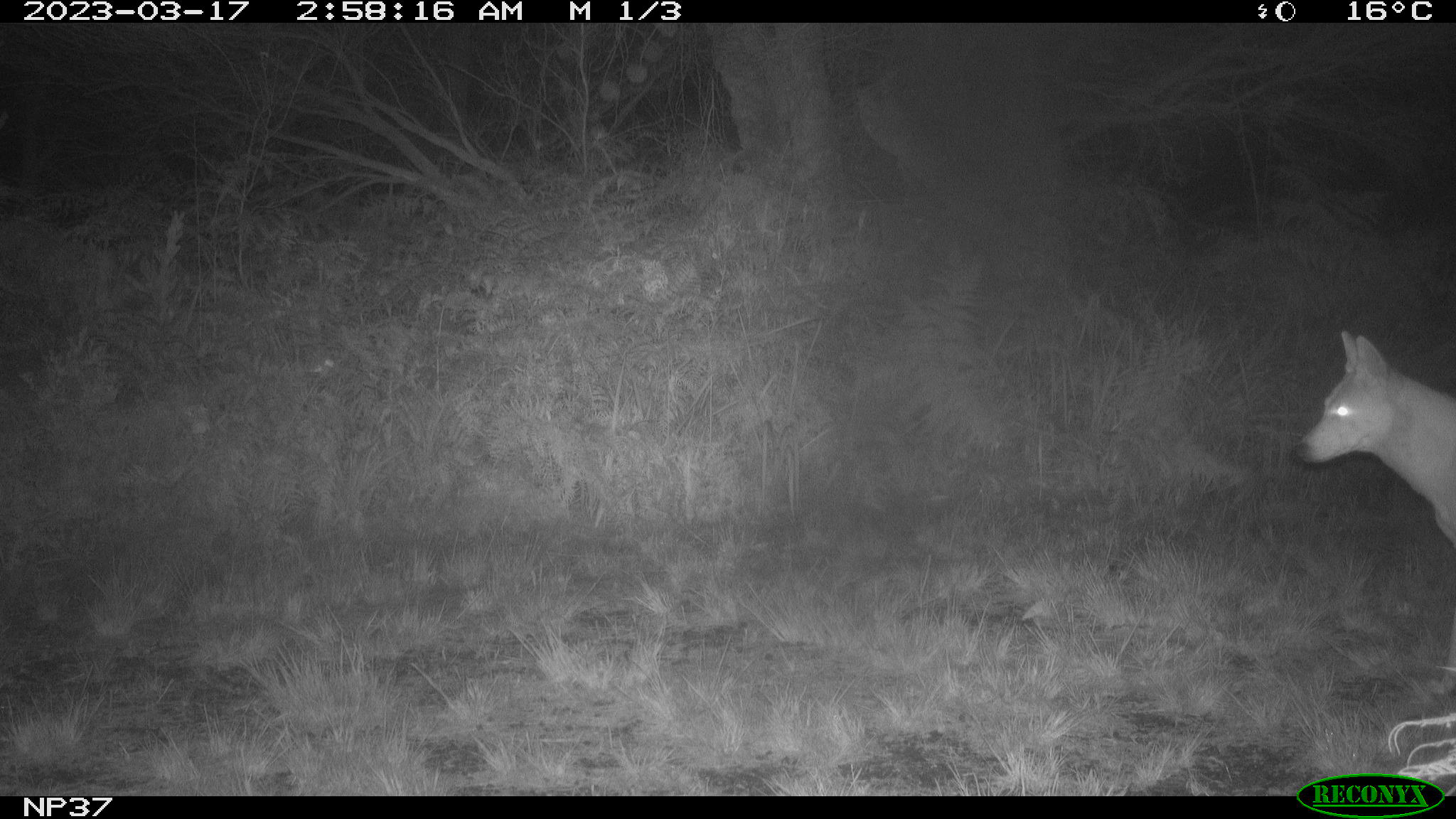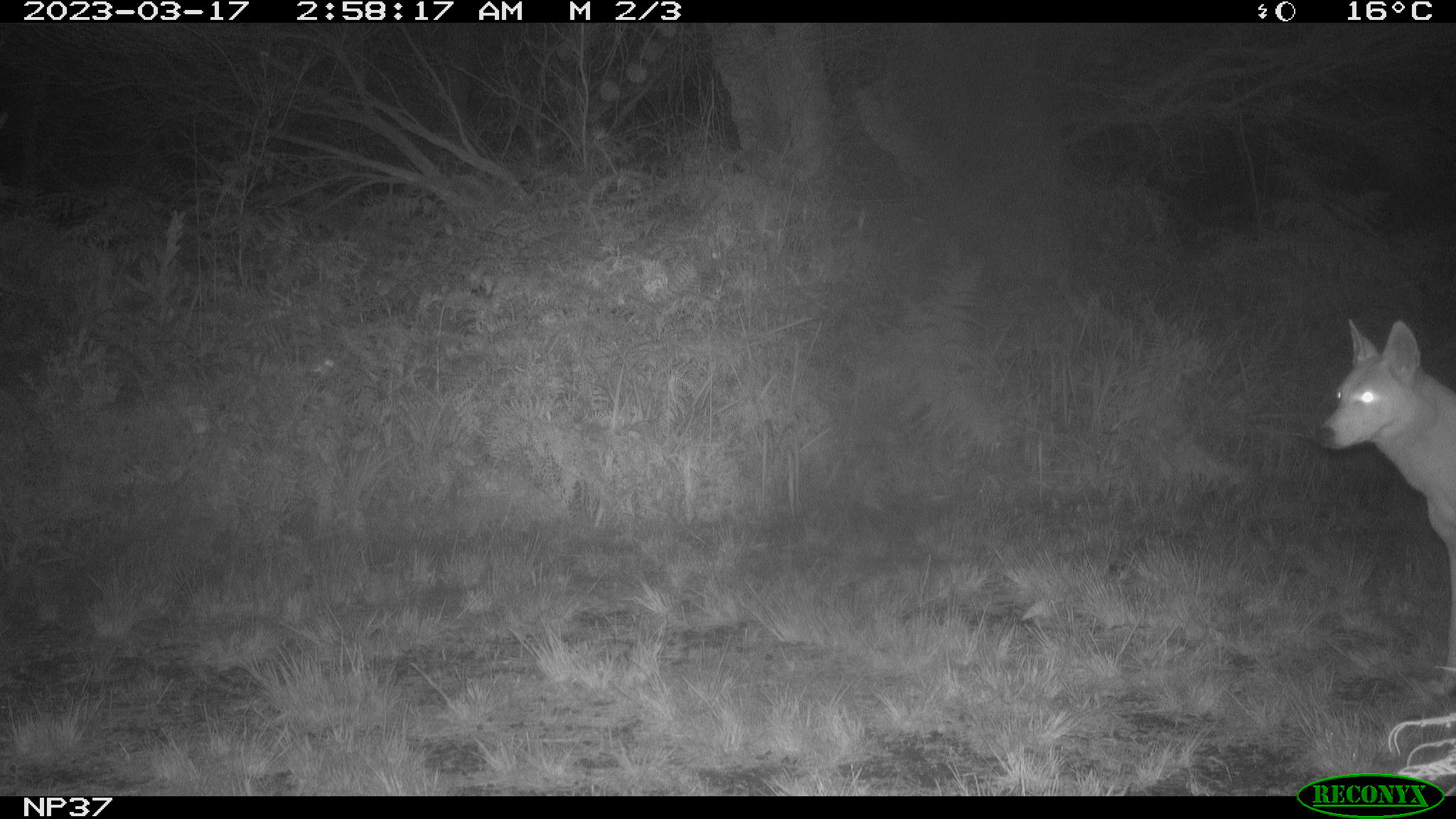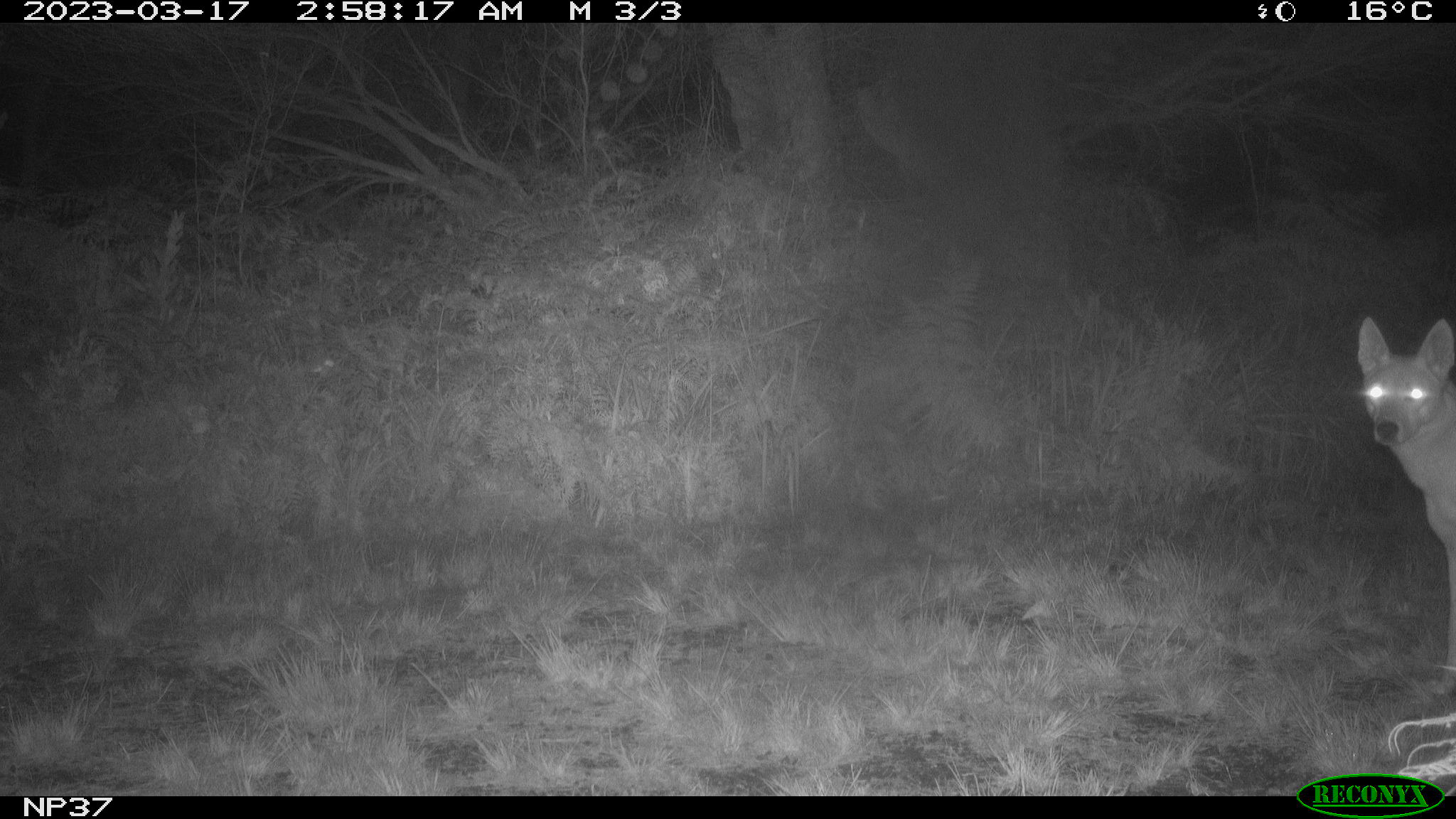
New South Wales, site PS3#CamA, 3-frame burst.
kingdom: Animalia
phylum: Chordata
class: Mammalia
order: Carnivora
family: Canidae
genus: Canis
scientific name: Canis familiaris dingo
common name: dingo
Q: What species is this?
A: Dingo (Canis familiaris dingo).